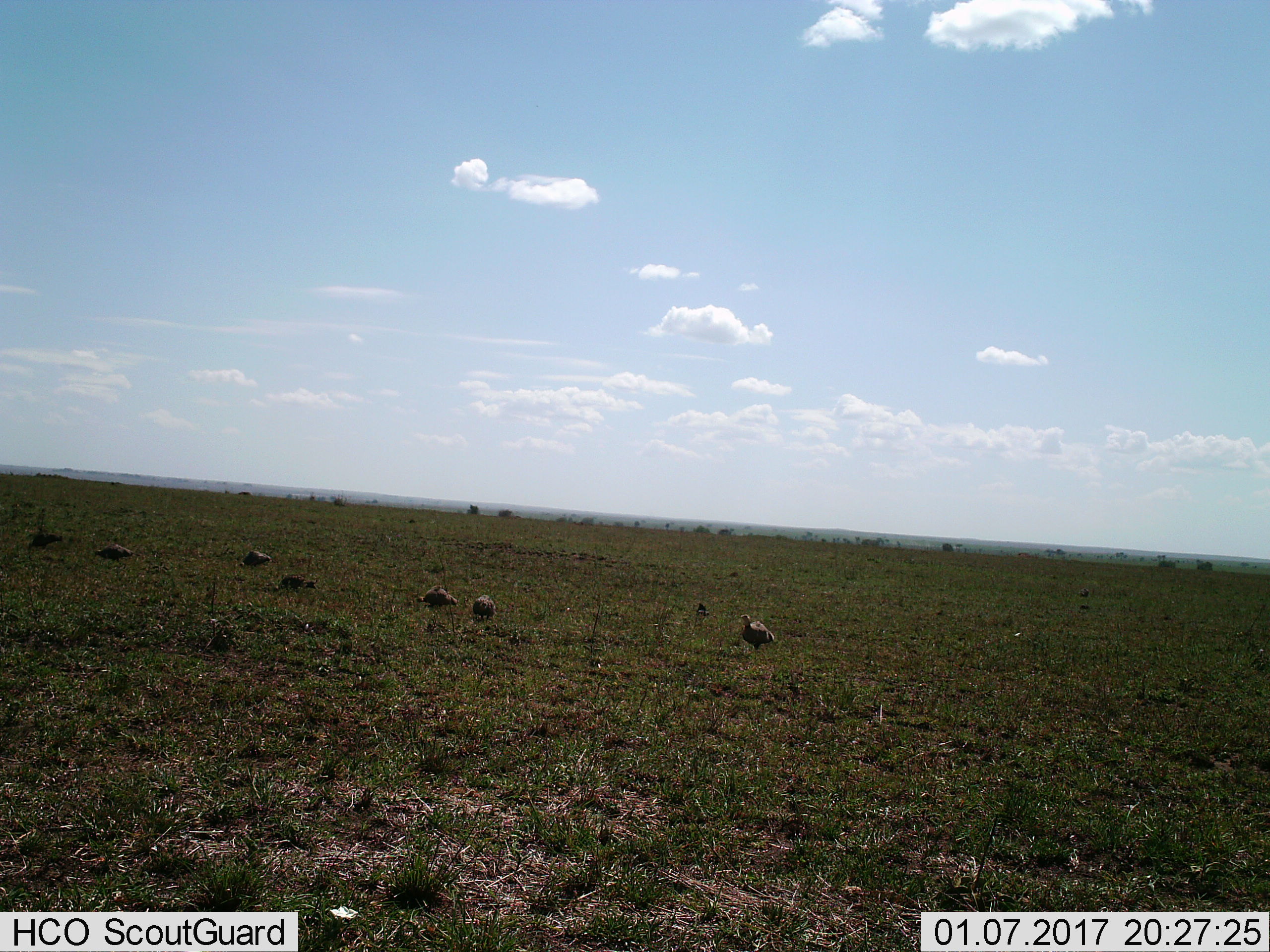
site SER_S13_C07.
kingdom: Animalia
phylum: Chordata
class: Aves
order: Galliformes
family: Numididae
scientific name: Numididae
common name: guineafowl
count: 7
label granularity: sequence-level